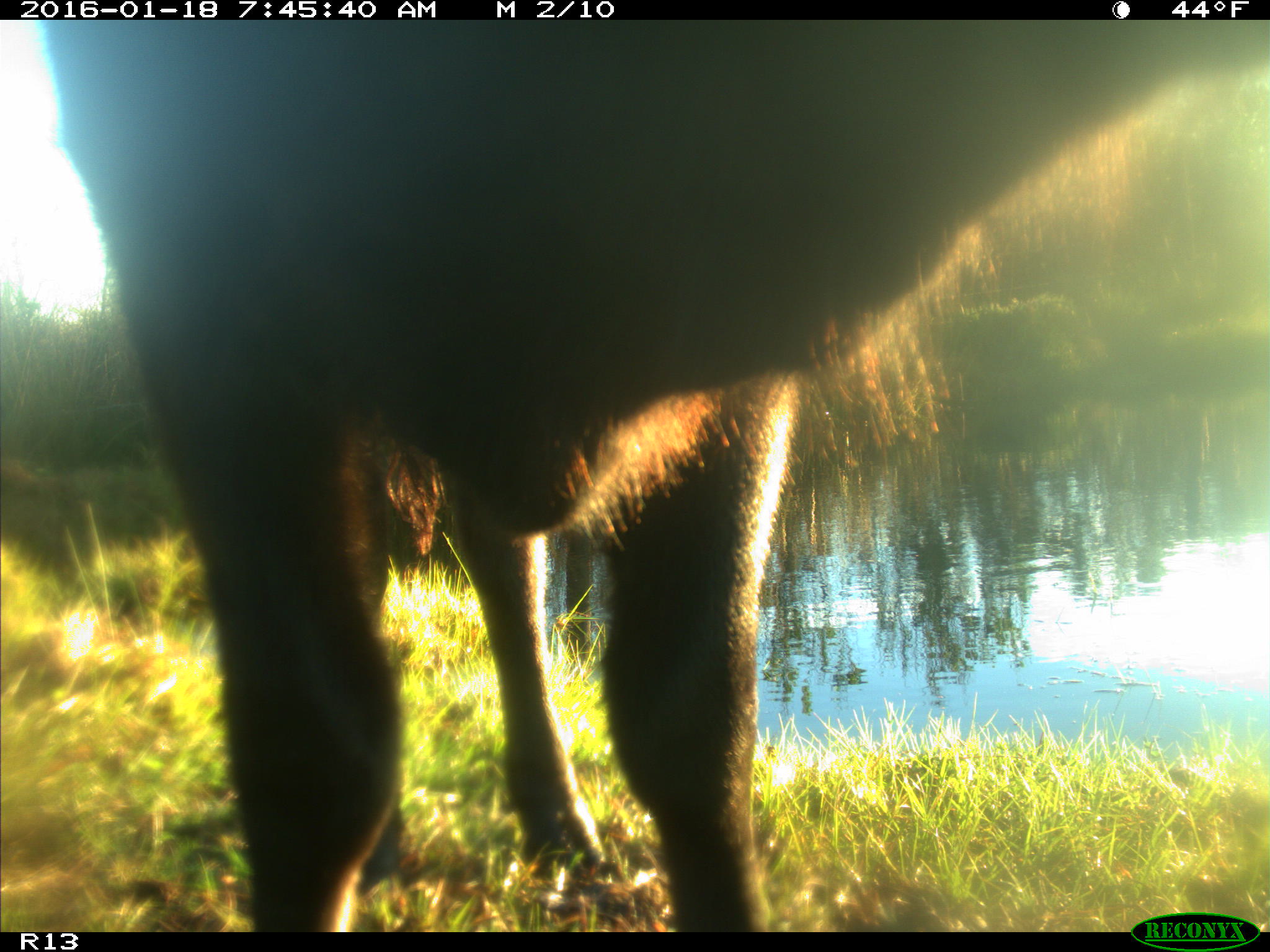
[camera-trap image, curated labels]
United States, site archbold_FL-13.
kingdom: Animalia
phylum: Chordata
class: Mammalia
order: Artiodactyla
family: Bovidae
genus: Bos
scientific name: Bos taurus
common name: domestic cow